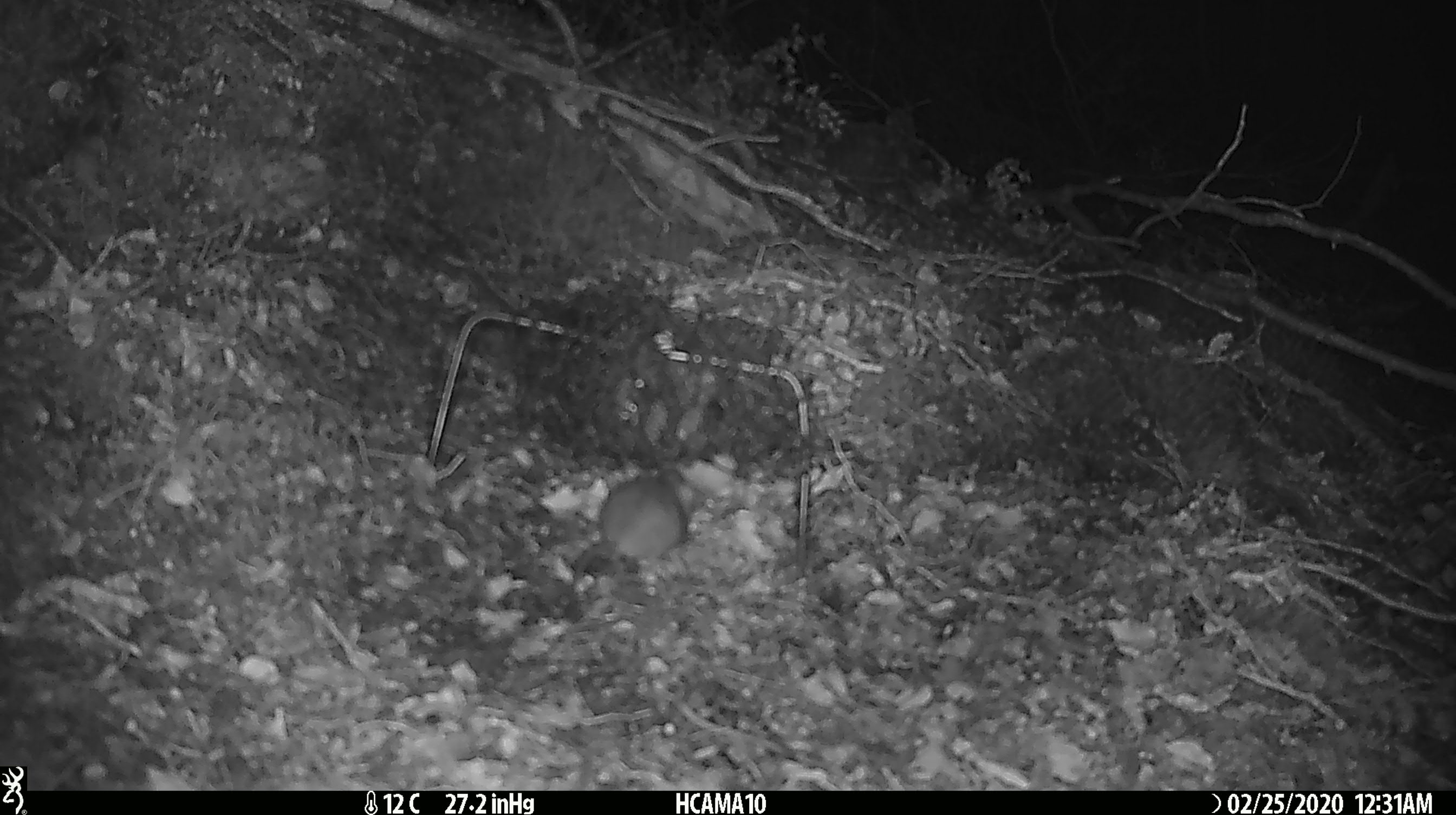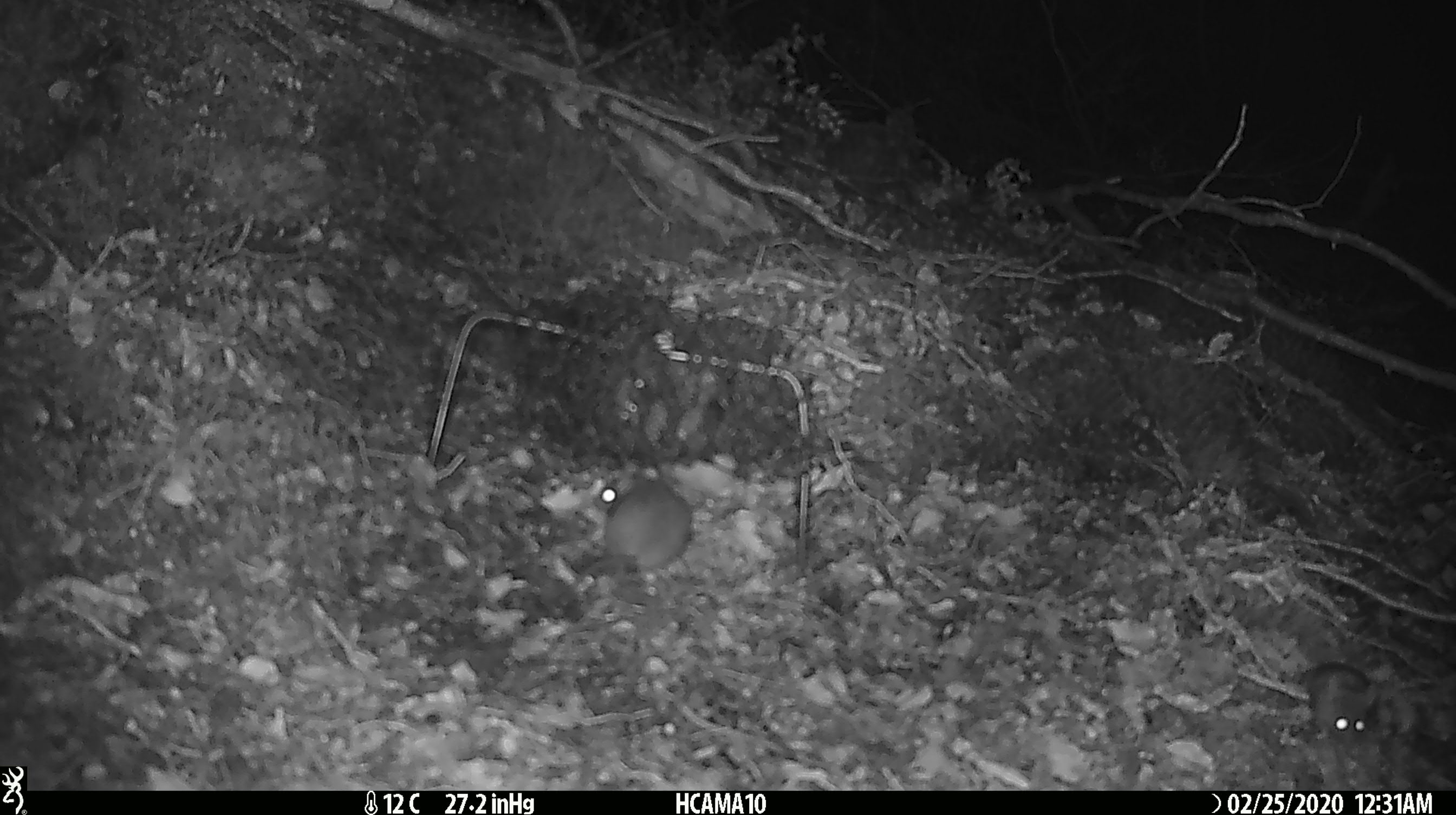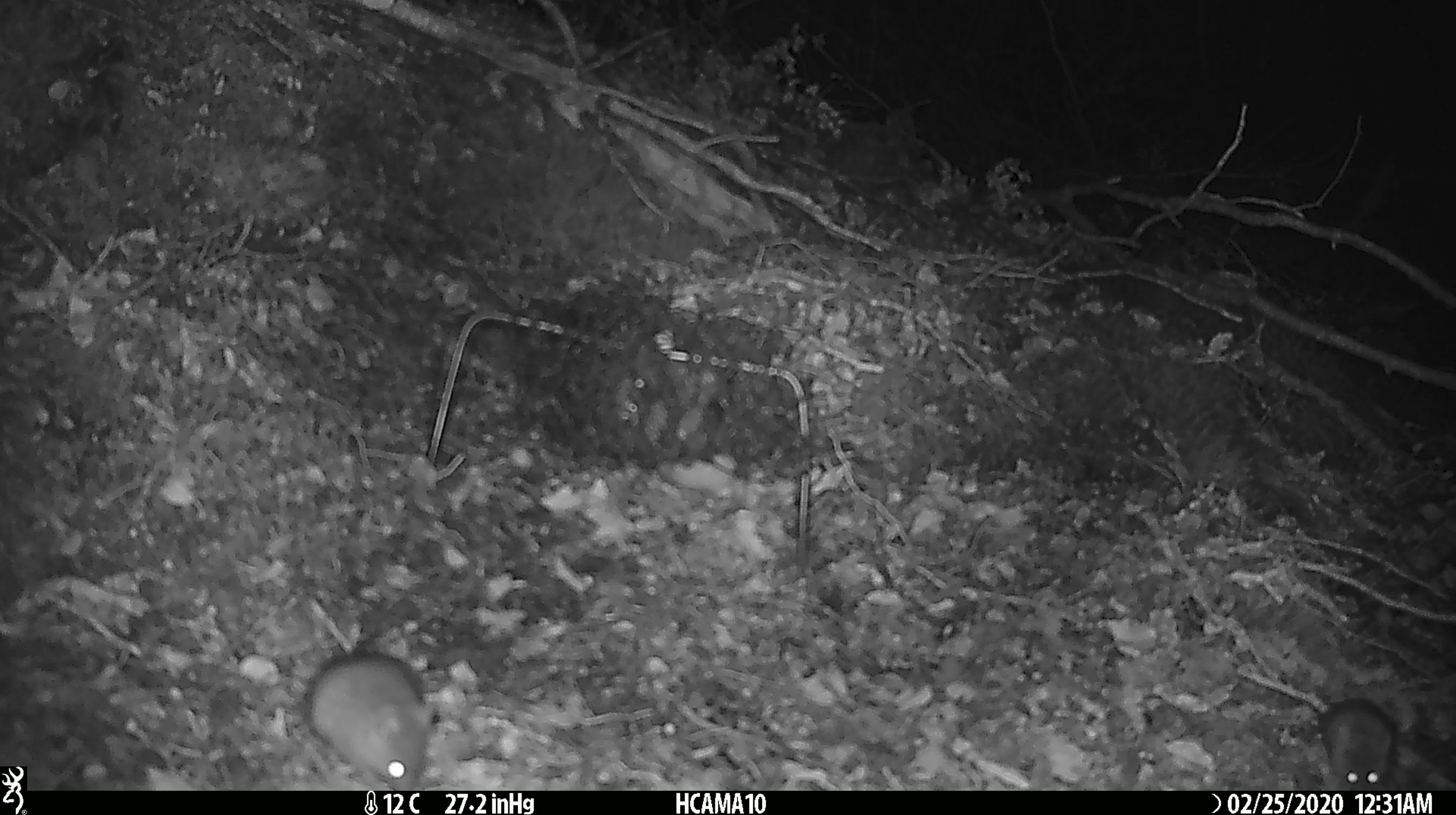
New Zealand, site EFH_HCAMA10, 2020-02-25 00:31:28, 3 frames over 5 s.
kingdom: Animalia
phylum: Chordata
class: Mammalia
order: Rodentia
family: Muridae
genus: Mus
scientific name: Mus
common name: mouse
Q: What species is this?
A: Mouse (Mus).